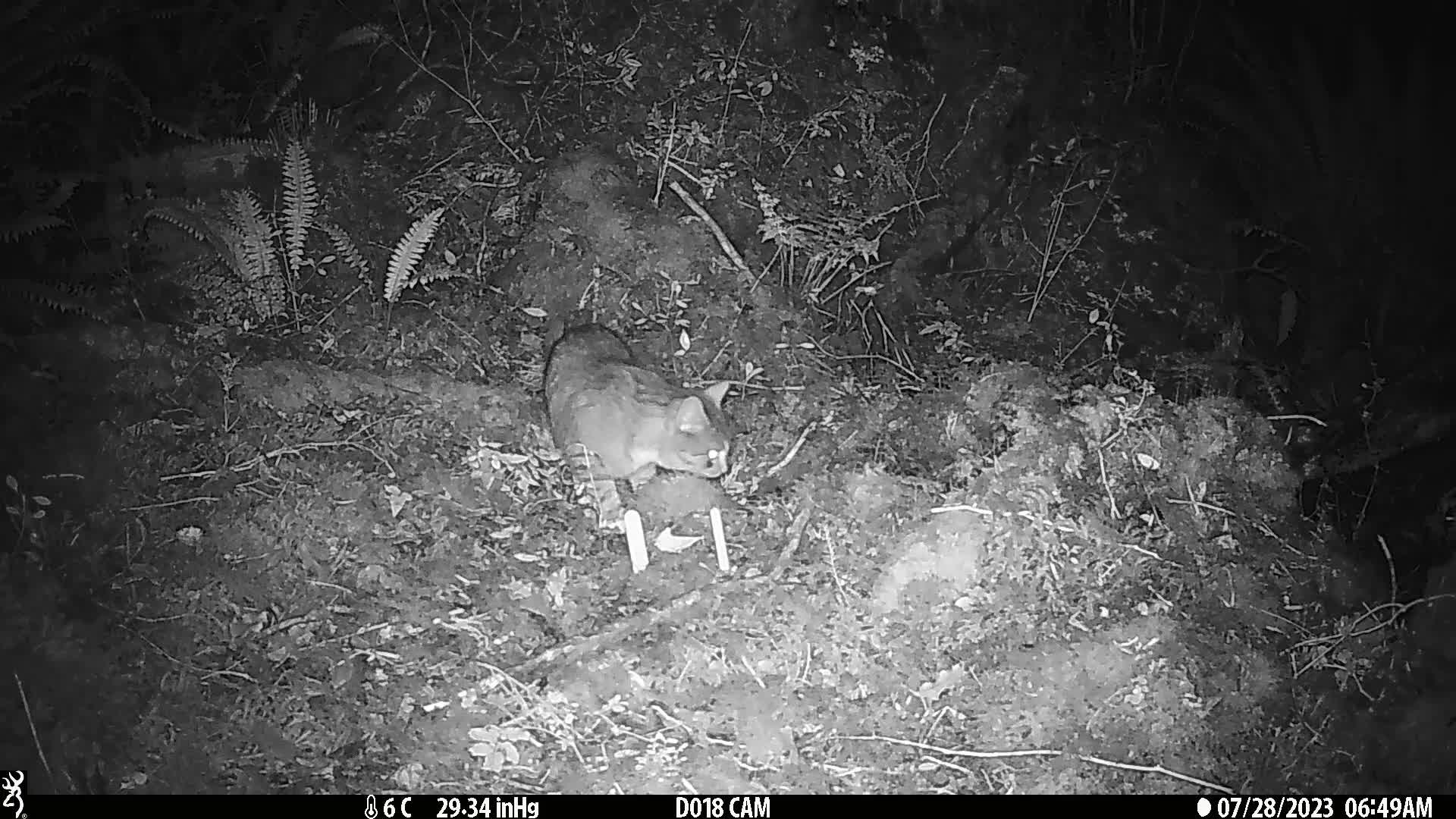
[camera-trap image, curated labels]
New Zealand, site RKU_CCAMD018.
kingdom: Animalia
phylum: Chordata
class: Mammalia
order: Carnivora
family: Felidae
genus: Felis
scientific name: Felis catus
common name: domestic cat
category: cat